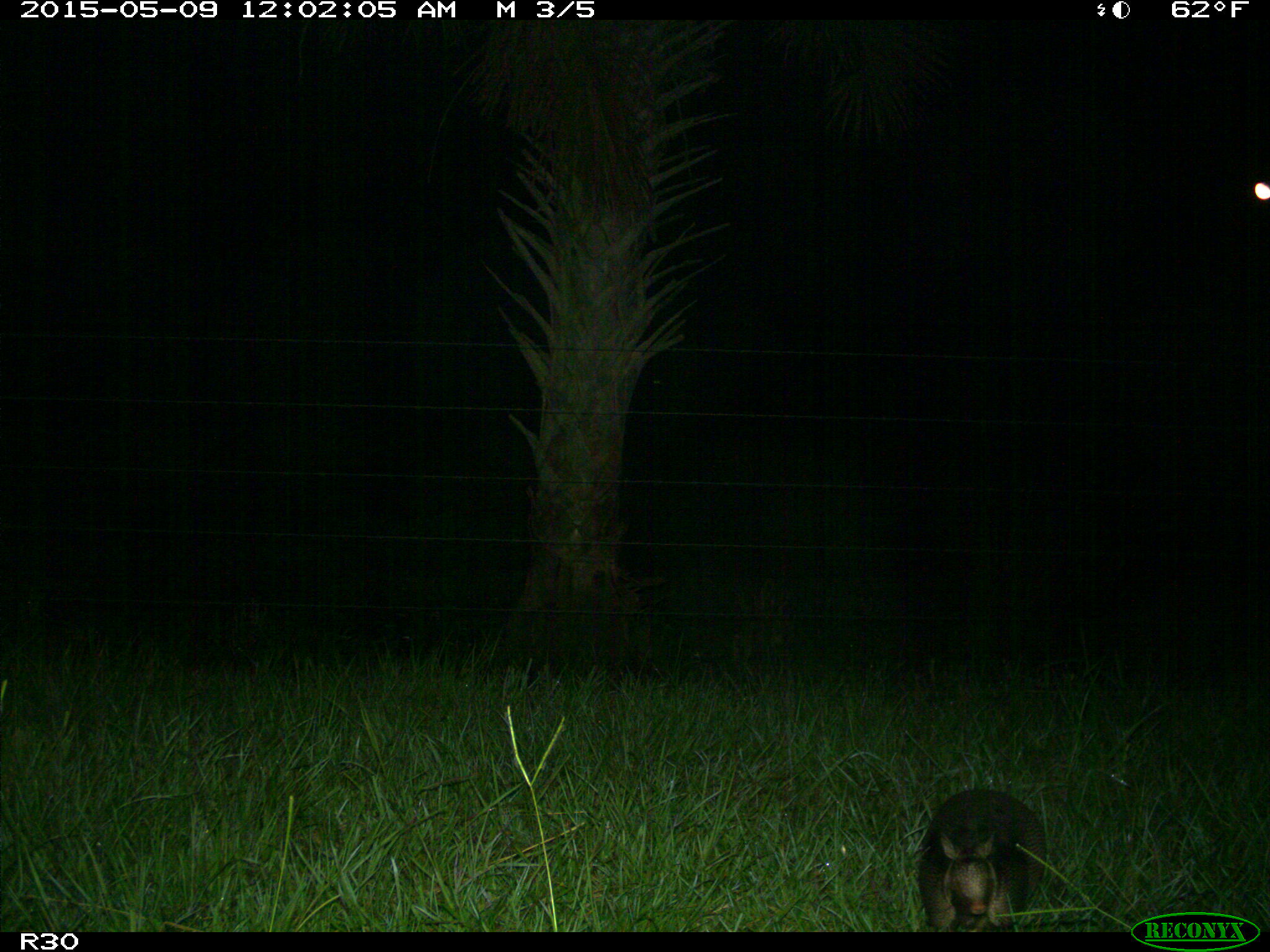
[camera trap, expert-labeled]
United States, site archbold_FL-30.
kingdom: Animalia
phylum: Chordata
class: Mammalia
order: Cingulata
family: Dasypodidae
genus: Dasypus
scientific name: Dasypus novemcinctus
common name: nine-banded armadillo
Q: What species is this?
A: Dasypus novemcinctus (nine-banded armadillo).